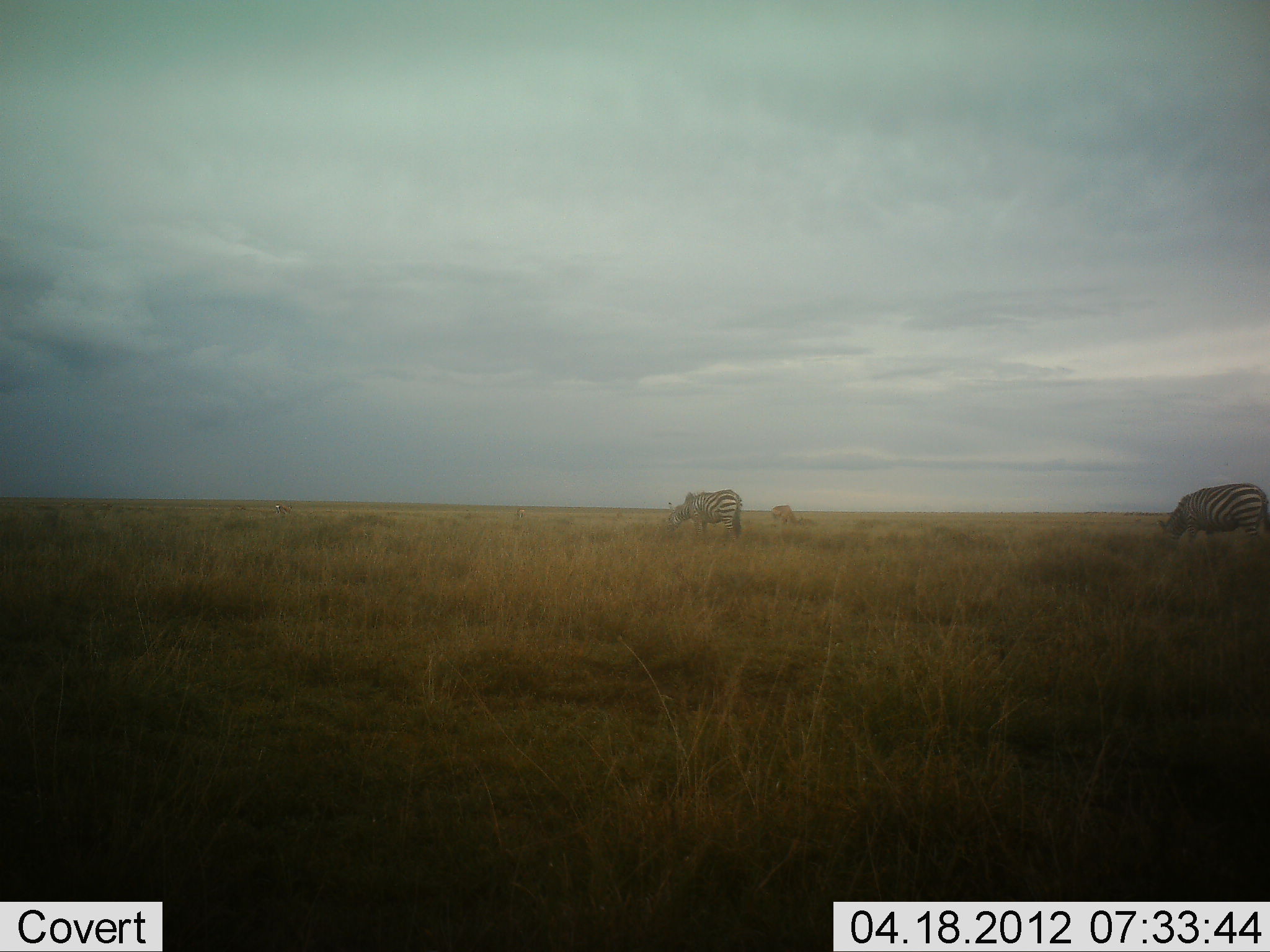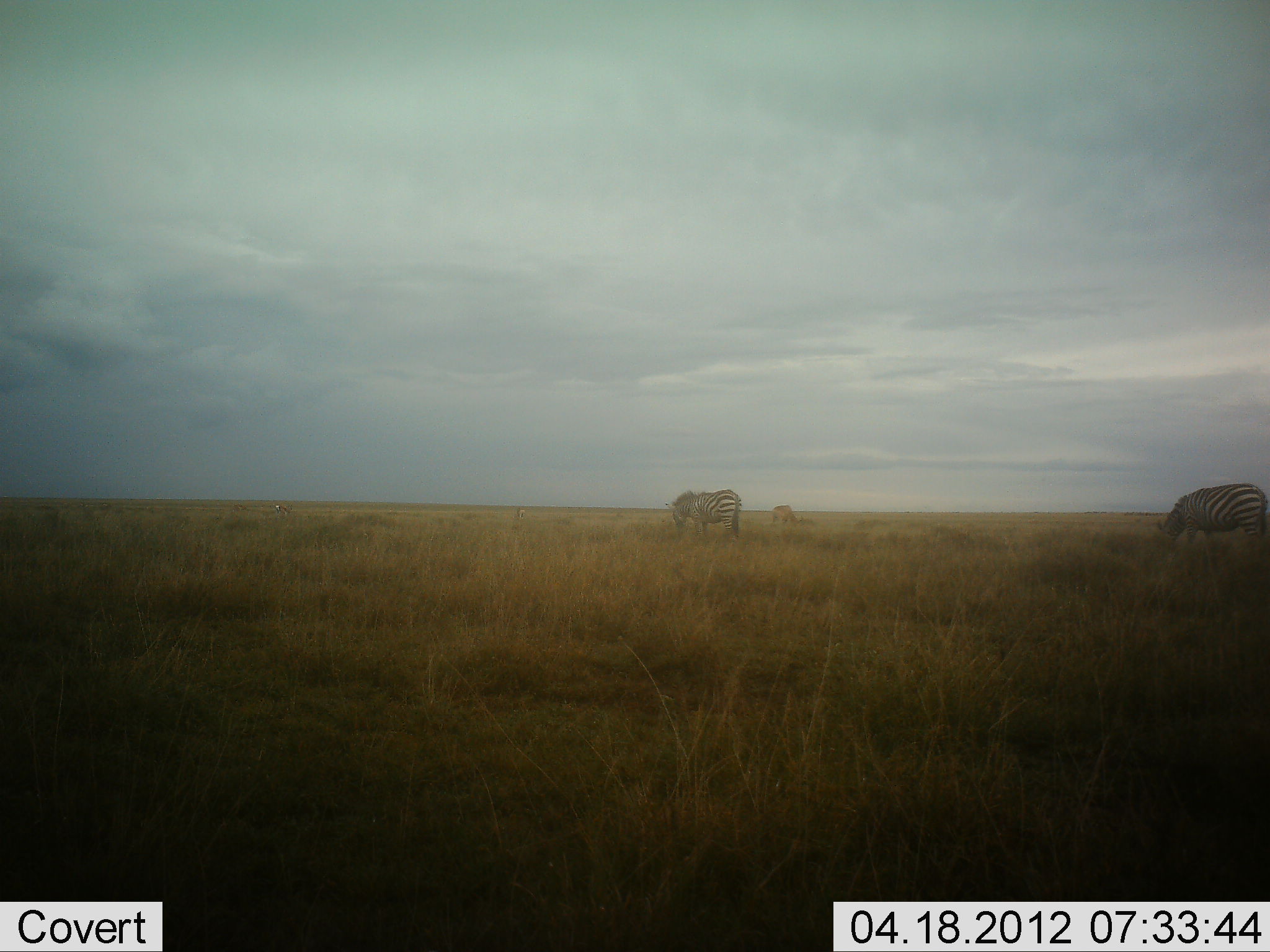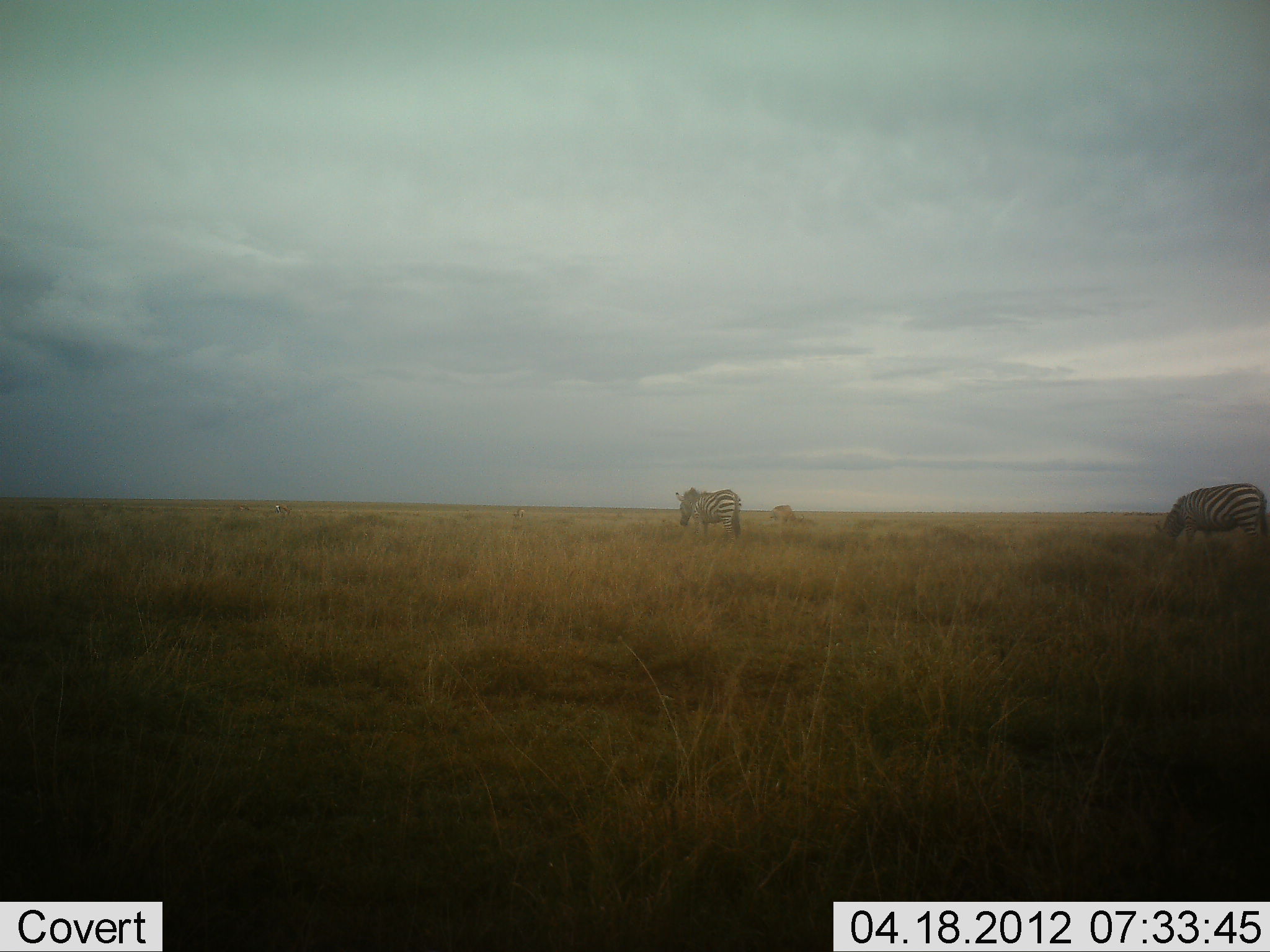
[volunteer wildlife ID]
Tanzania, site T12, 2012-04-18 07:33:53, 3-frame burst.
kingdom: Animalia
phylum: Chordata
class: Mammalia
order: Perissodactyla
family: Equidae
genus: Equus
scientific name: Equus quagga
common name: plains zebra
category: zebra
Zebra (plains zebra) (Equus quagga), count 2. Behavior (volunteer vote fractions): standing 24%, resting 0%, moving 0%, interacting 0%. Young present (vote fraction): 0%. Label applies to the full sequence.